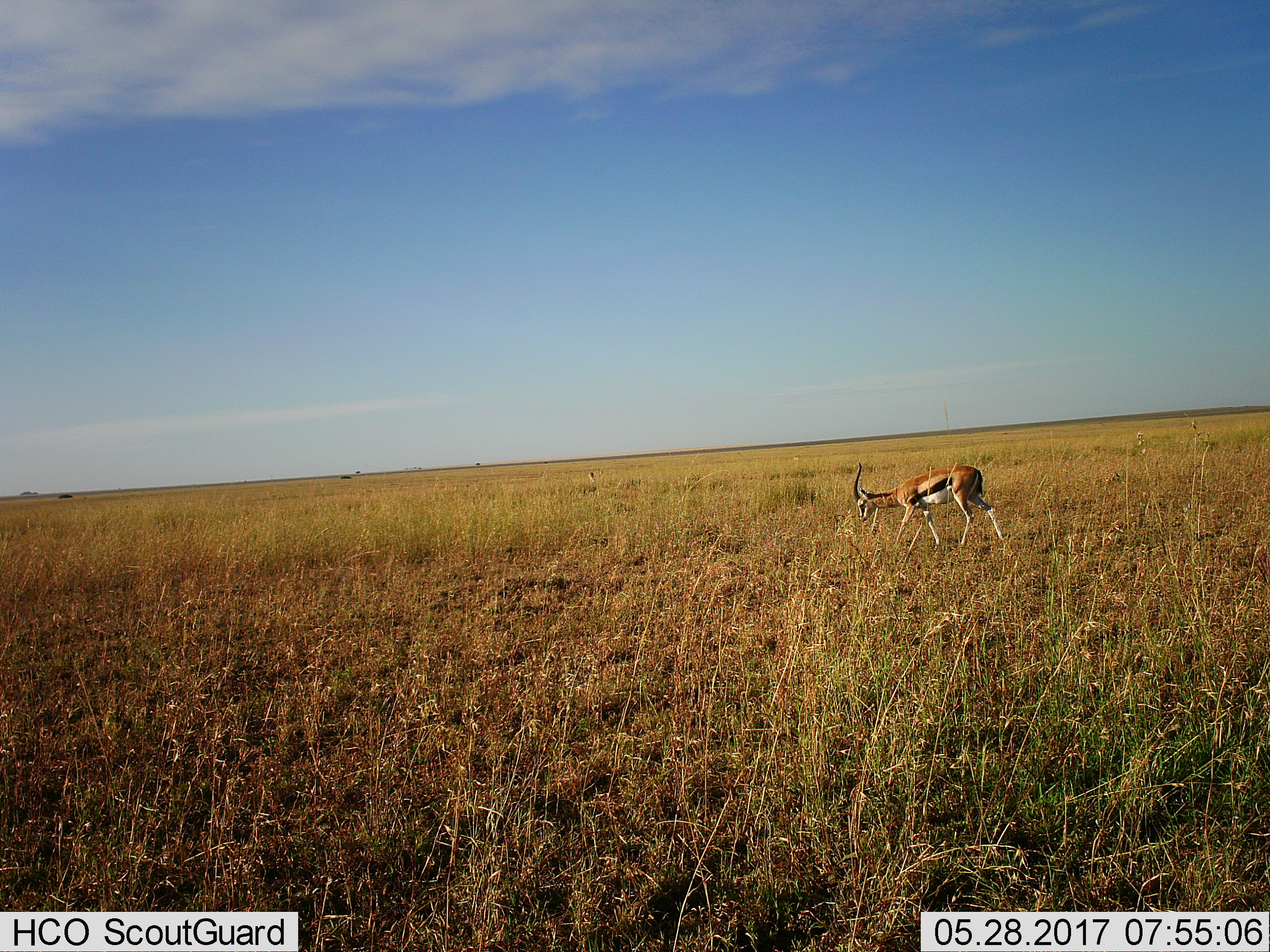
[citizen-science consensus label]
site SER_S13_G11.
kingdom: Animalia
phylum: Chordata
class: Mammalia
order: Artiodactyla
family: Bovidae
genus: Eudorcas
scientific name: Eudorcas thomsonii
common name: thomson's gazelle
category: gazellethomsons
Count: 1.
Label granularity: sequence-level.